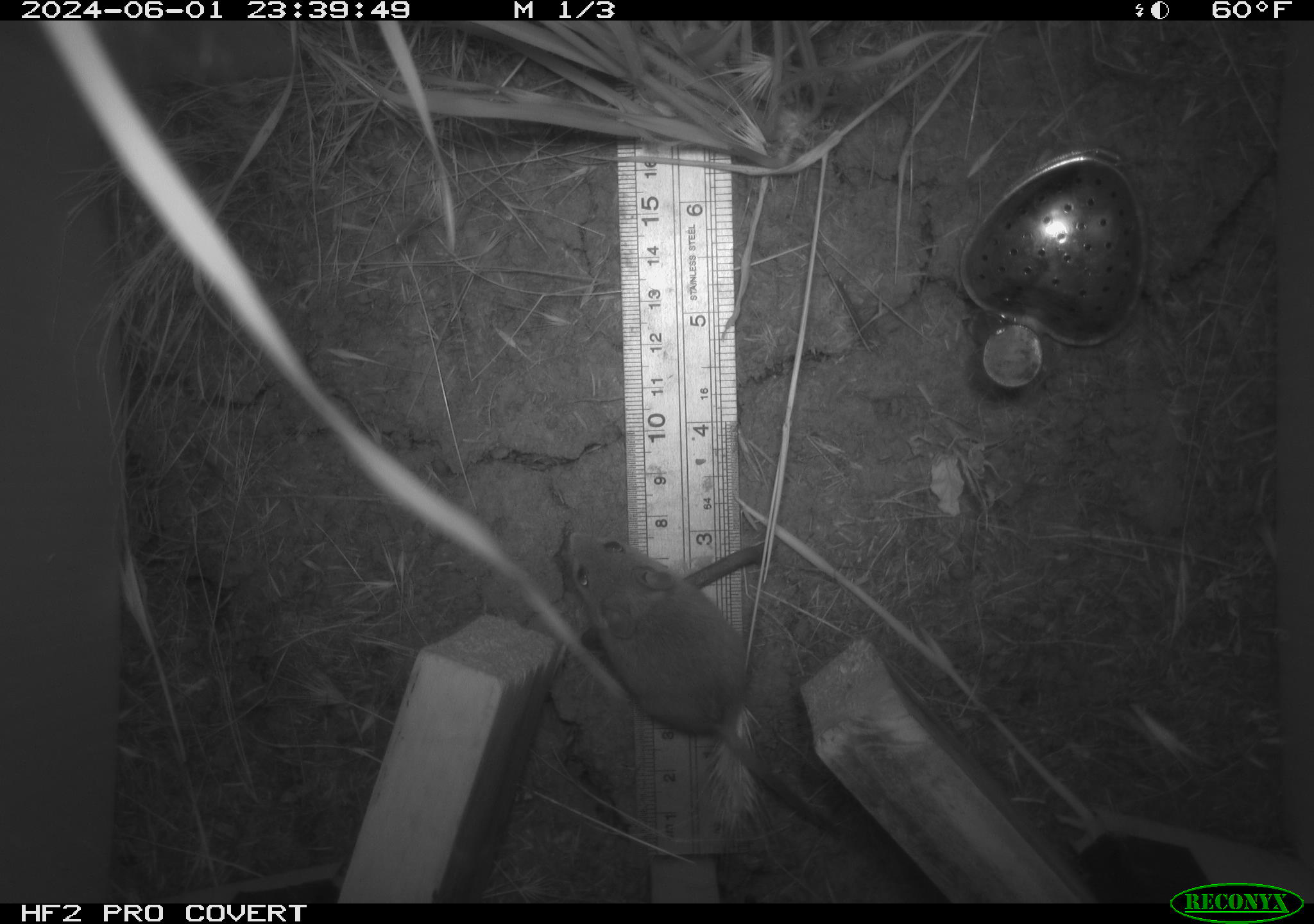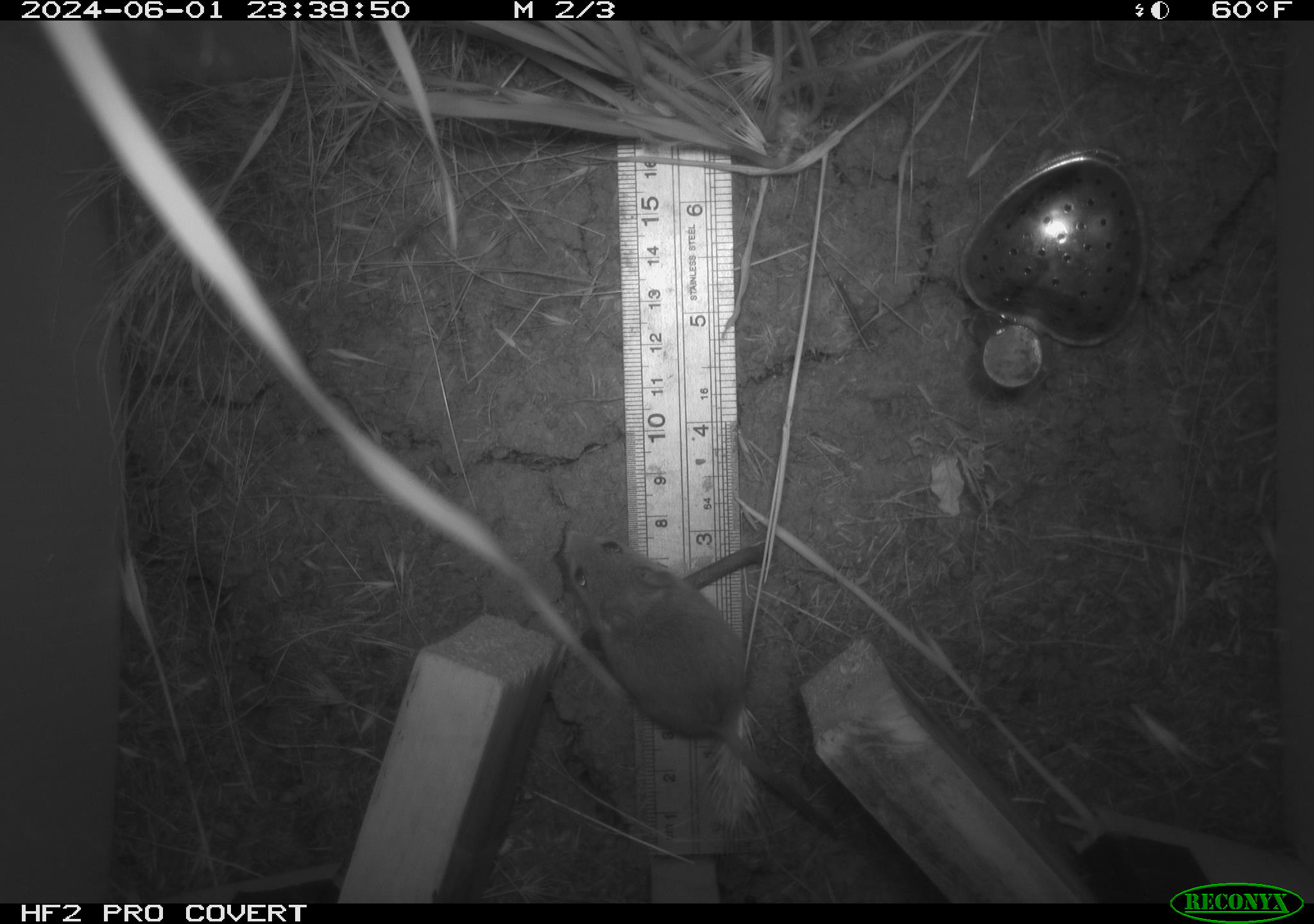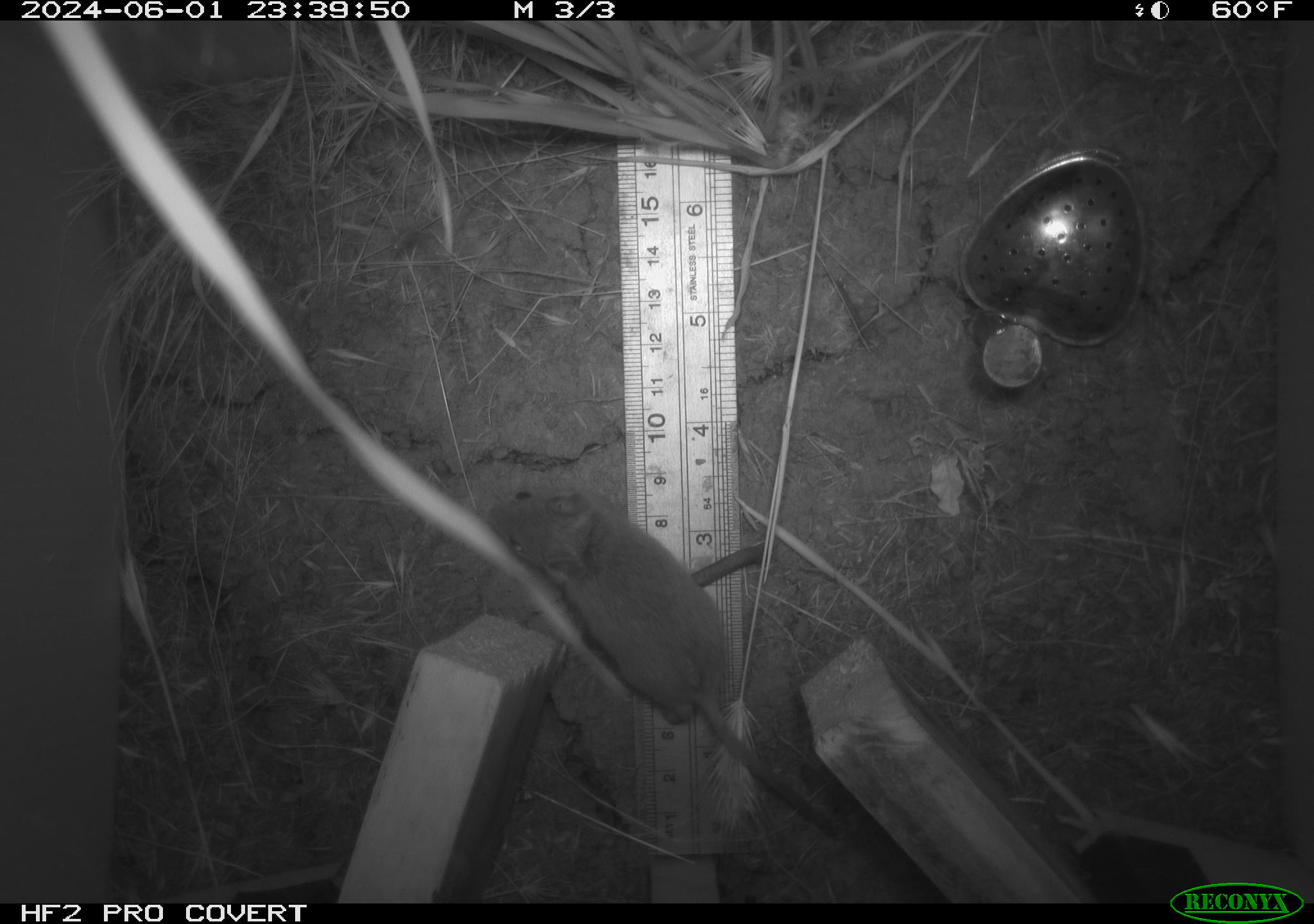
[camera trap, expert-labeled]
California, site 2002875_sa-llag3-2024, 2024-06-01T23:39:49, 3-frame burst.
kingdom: Animalia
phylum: Chordata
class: Mammalia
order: Rodentia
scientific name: Rodentia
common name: rodent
Rodent (Rodentia).